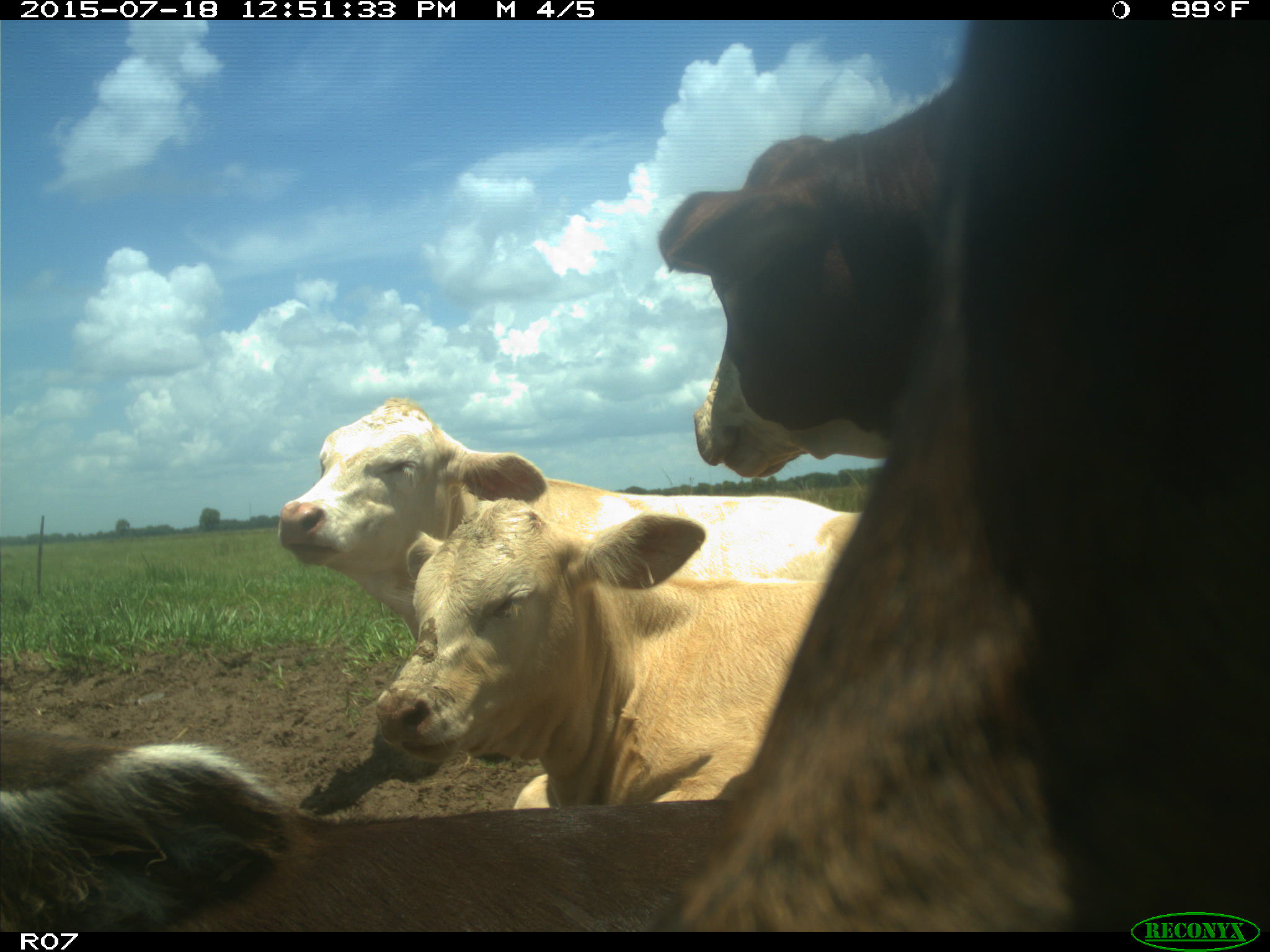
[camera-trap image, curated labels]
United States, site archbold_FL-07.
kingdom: Animalia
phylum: Chordata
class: Mammalia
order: Artiodactyla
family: Bovidae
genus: Bos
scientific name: Bos taurus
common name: domestic cow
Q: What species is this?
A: Bos taurus (domestic cow).